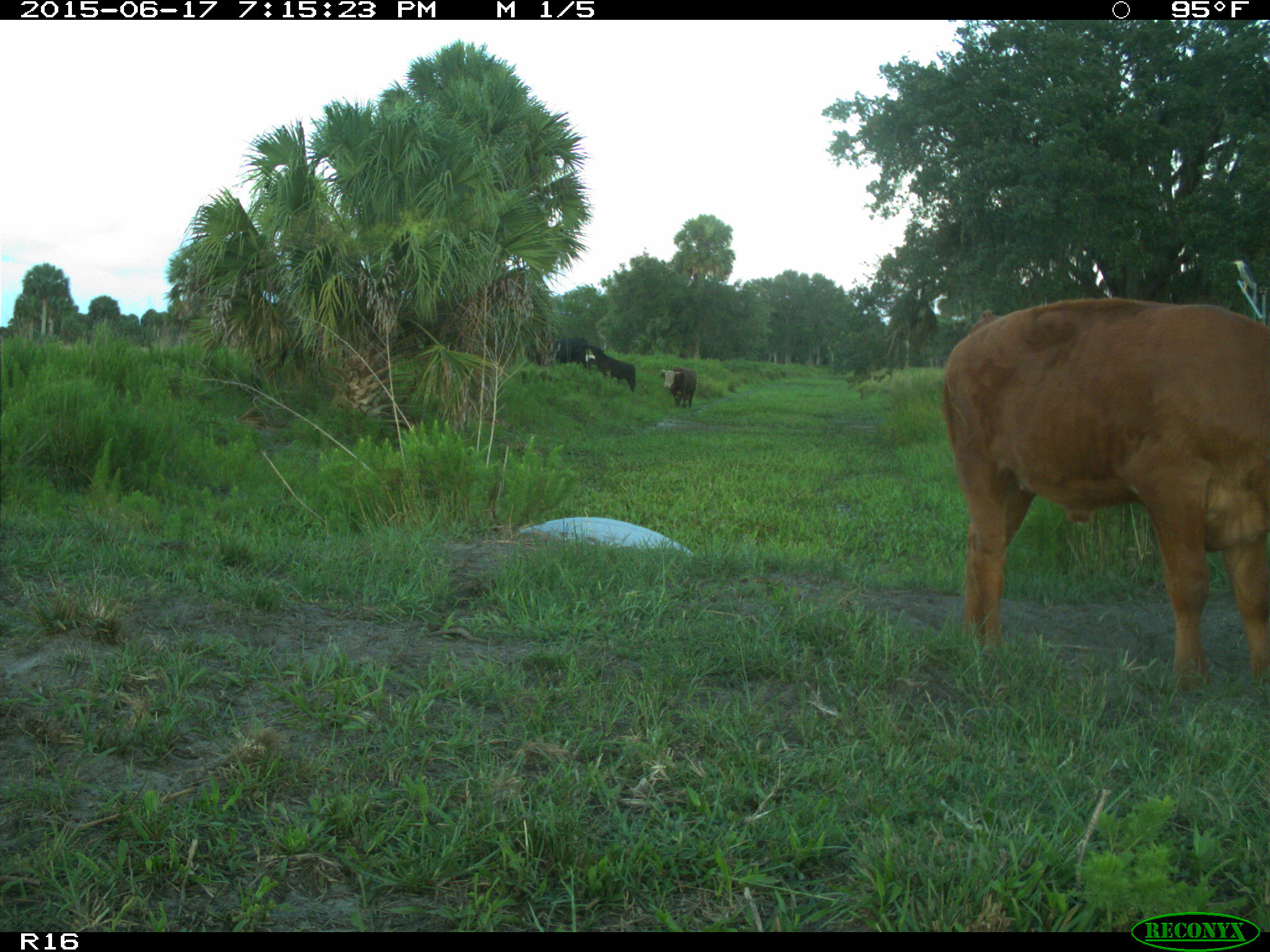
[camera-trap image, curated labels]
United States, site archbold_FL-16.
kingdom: Animalia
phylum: Chordata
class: Mammalia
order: Artiodactyla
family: Bovidae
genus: Bos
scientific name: Bos taurus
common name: domestic cow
Bos taurus (domestic cow).